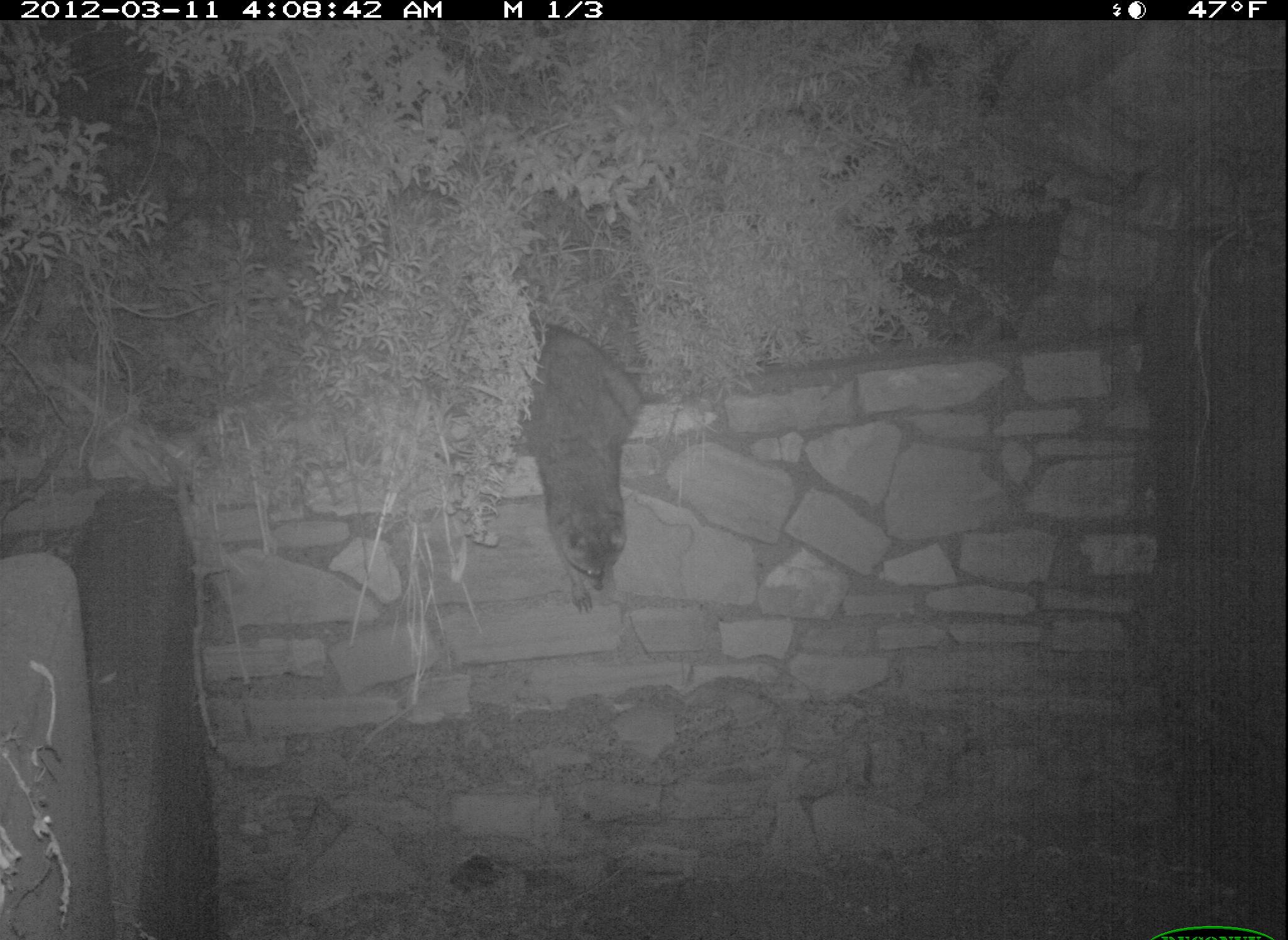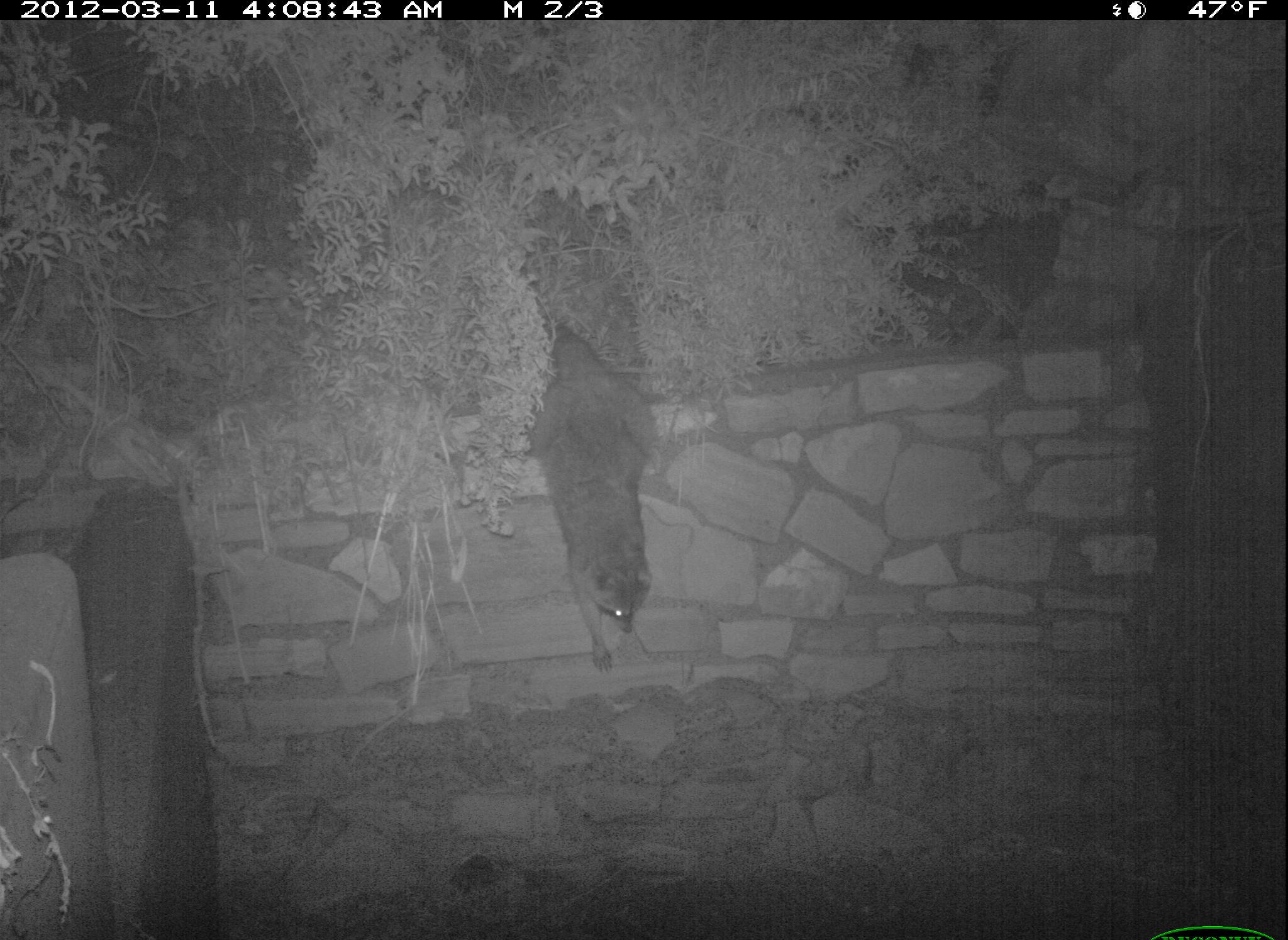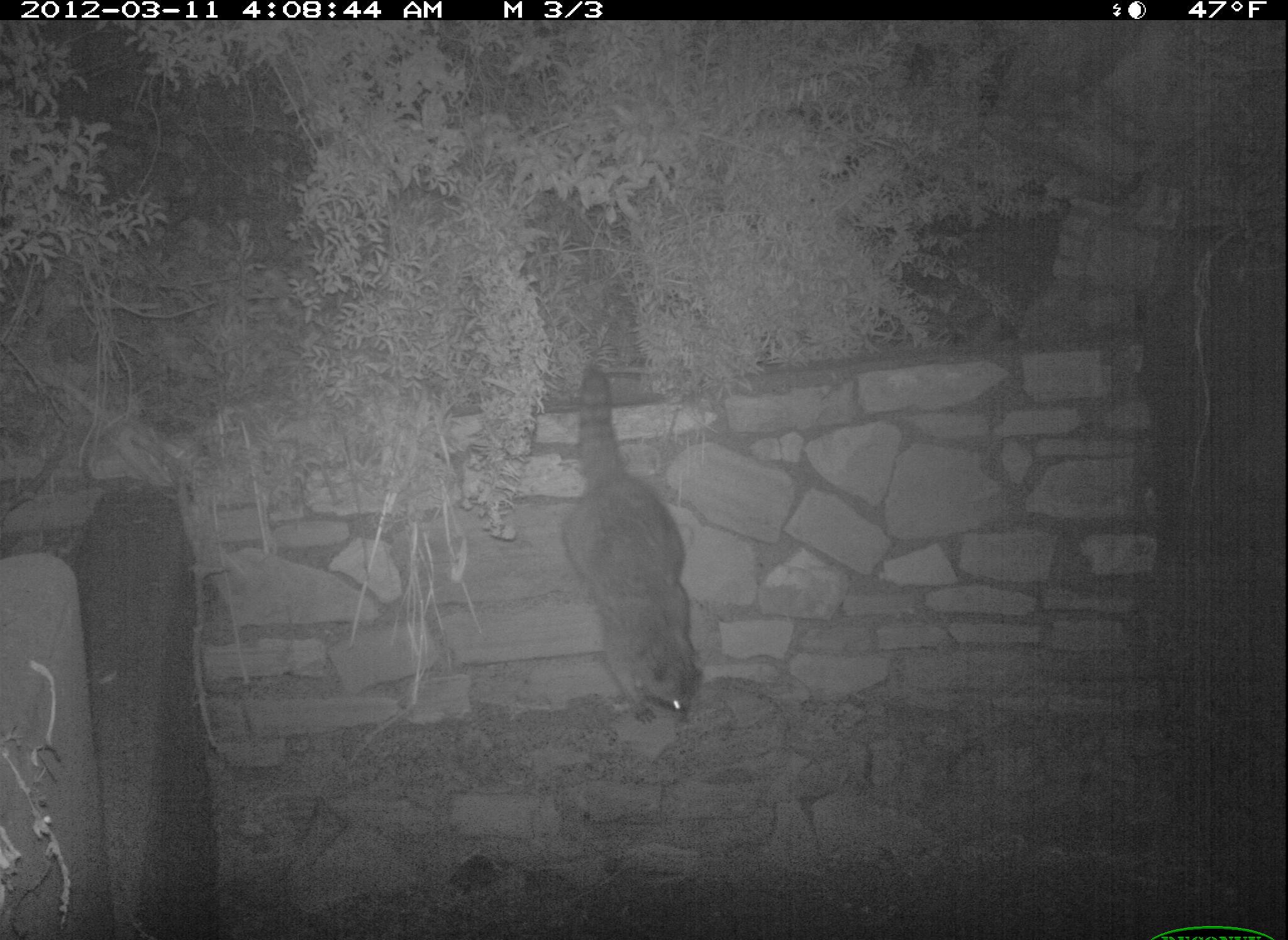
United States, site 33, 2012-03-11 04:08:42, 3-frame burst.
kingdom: Animalia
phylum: Chordata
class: Mammalia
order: Carnivora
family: Procyonidae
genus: Procyon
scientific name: Procyon lotor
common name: raccoon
Raccoon (Procyon lotor).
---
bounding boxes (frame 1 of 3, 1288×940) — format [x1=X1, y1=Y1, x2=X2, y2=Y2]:
raccoon: [x1=507, y1=308, x2=684, y2=649]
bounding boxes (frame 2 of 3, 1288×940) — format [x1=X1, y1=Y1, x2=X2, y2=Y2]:
raccoon: [x1=523, y1=321, x2=671, y2=681]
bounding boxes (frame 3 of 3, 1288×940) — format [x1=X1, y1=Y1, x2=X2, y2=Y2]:
raccoon: [x1=547, y1=369, x2=741, y2=731]